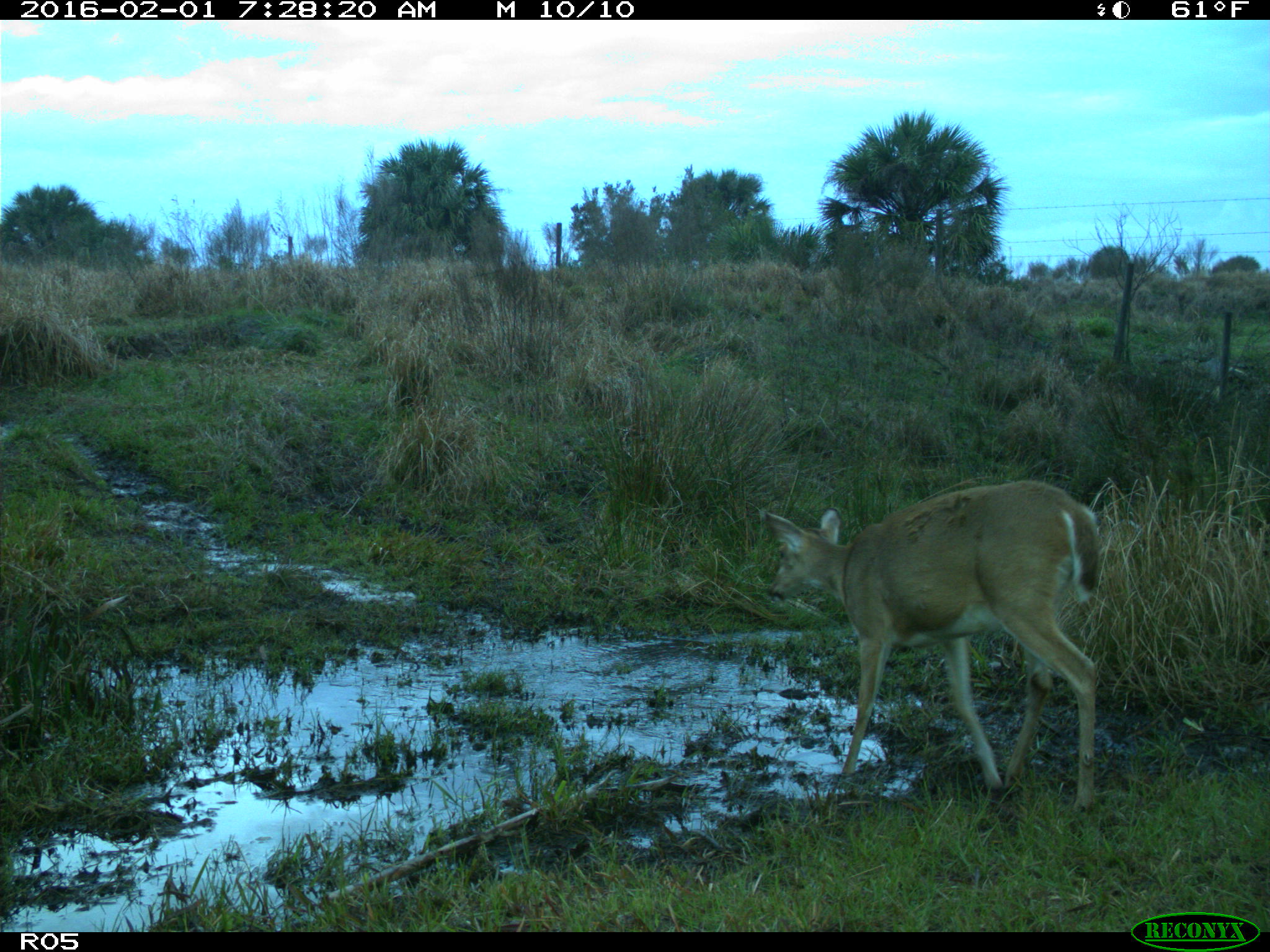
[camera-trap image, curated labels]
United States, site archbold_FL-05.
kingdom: Animalia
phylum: Chordata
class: Mammalia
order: Artiodactyla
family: Cervidae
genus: Odocoileus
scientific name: Odocoileus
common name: deer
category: unidentified deer